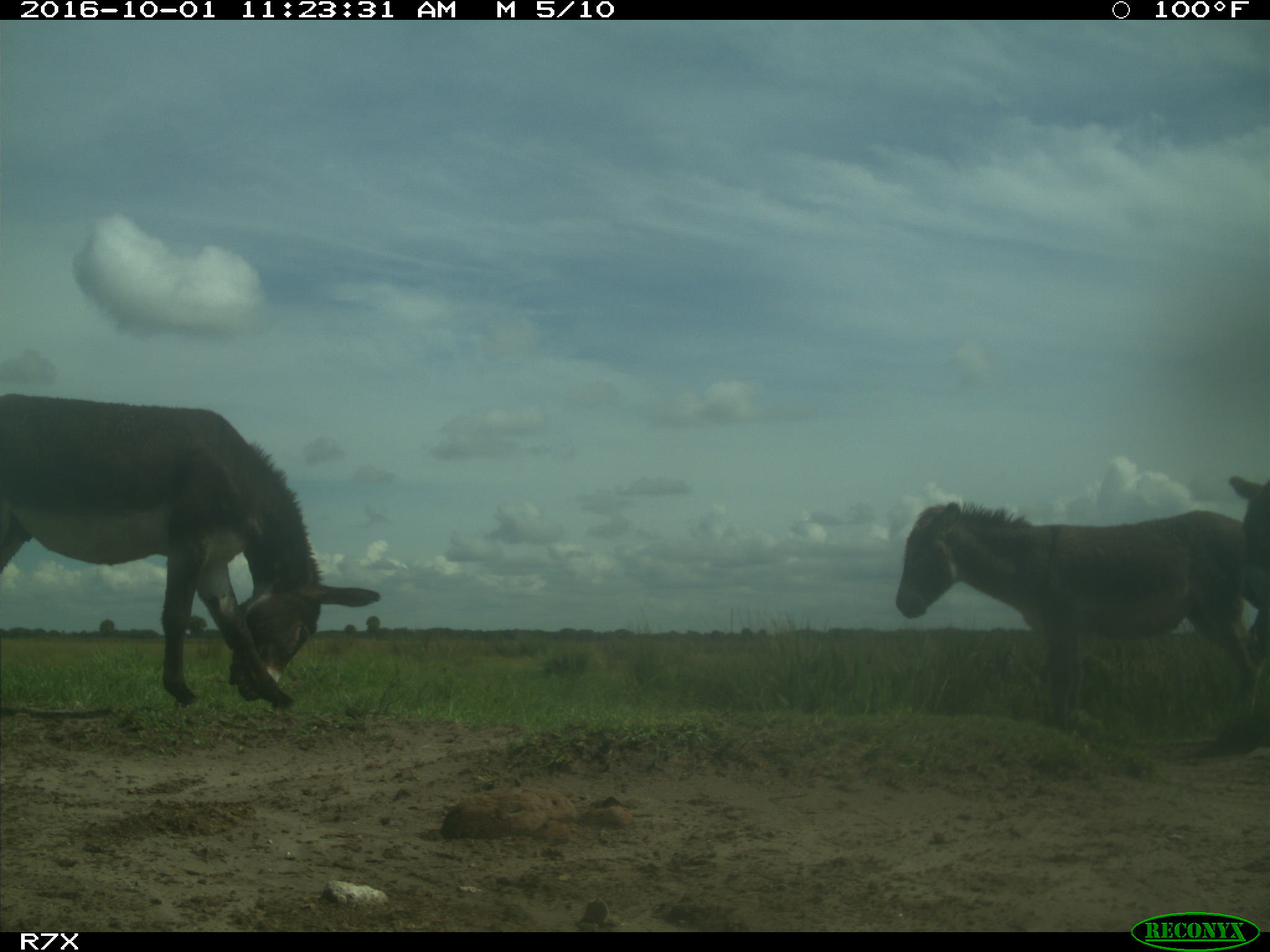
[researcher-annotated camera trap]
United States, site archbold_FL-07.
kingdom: Animalia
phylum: Chordata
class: Mammalia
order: Perissodactyla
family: Equidae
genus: Equus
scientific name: Equus africanus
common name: african wild ass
Equus africanus (african wild ass).